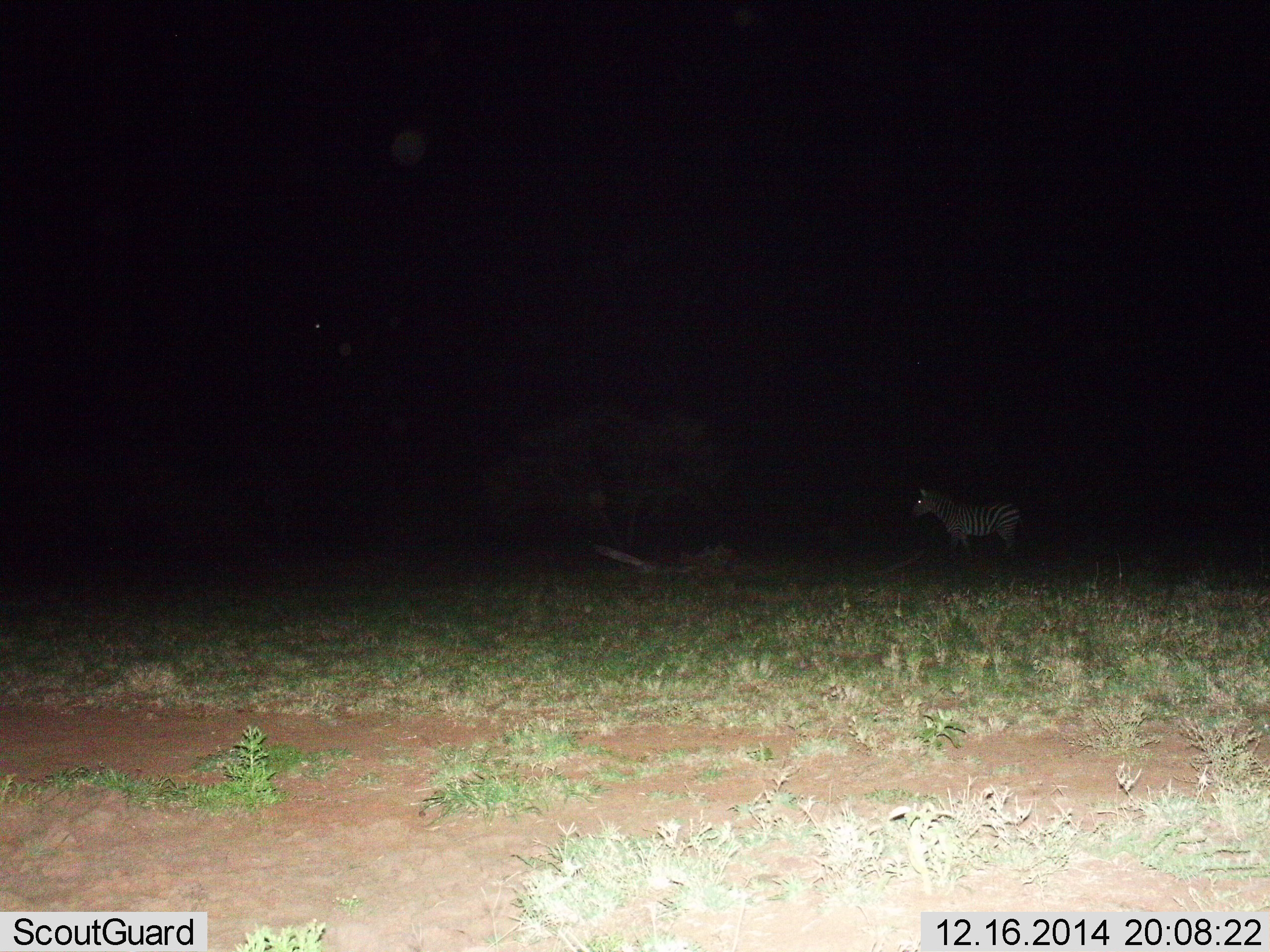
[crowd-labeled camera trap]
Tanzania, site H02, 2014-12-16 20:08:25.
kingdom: Animalia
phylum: Chordata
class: Mammalia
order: Perissodactyla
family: Equidae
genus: Equus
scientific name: Equus quagga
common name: plains zebra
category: zebra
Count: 1.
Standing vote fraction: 80%.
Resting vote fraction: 0%.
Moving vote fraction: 20%.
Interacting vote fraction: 0%.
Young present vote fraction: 0%.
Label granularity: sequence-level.